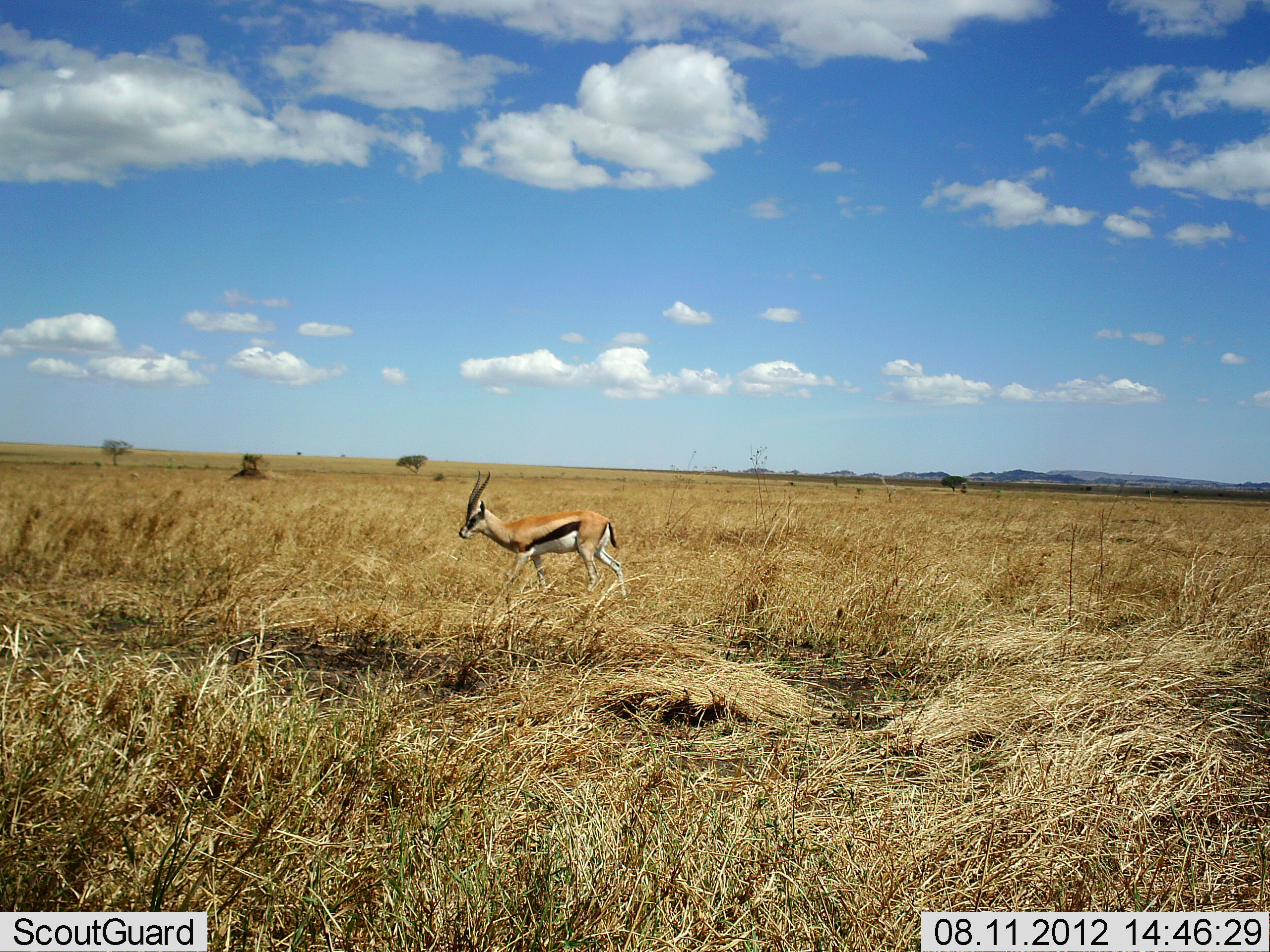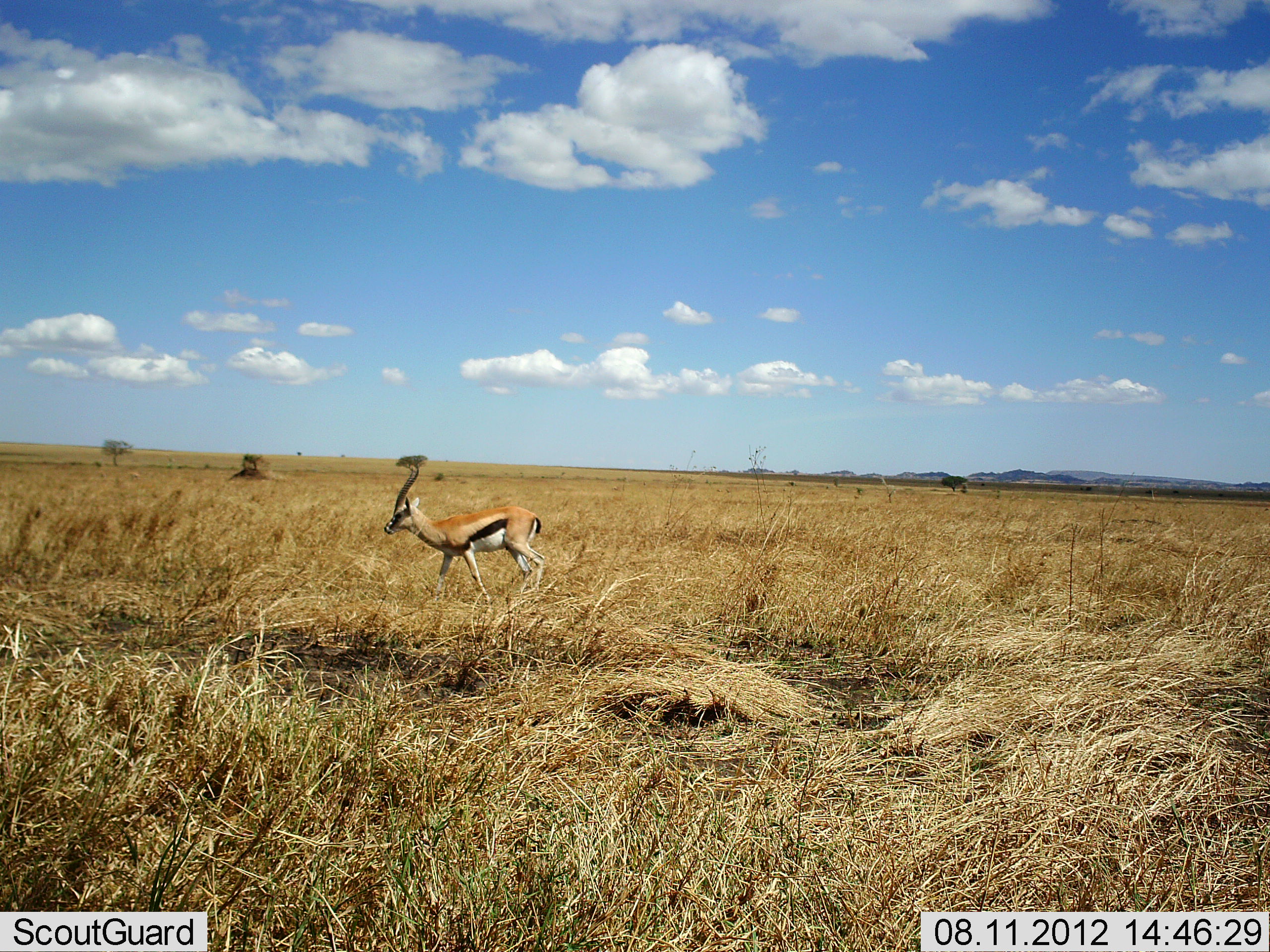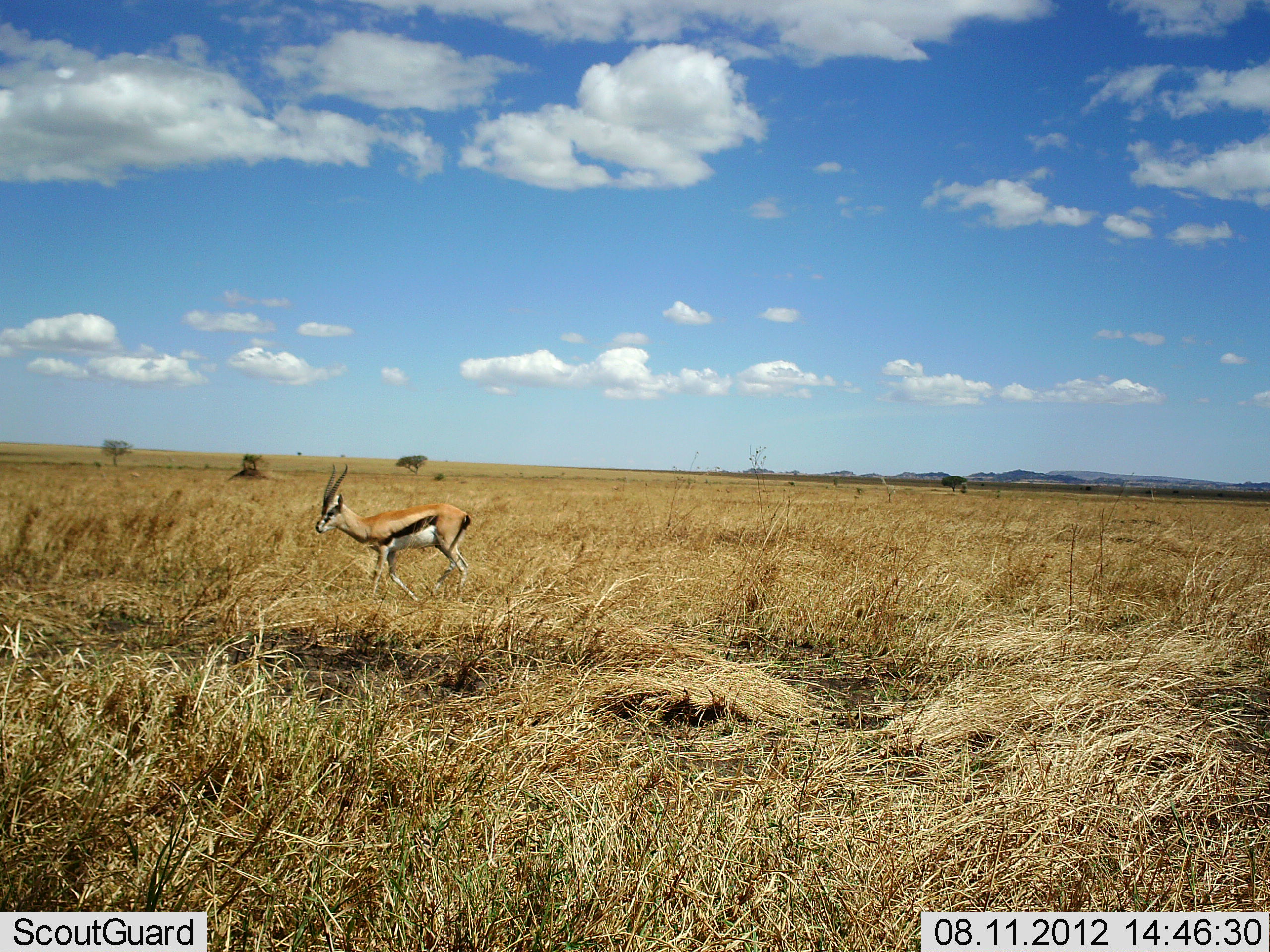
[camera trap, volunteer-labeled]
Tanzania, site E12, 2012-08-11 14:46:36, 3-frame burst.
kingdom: Animalia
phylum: Chordata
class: Mammalia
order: Artiodactyla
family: Bovidae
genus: Eudorcas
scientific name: Eudorcas thomsonii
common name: thomson's gazelle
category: gazellethomsons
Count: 1.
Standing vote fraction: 0%.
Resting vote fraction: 0%.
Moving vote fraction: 100%.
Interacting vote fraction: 0%.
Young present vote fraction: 0%.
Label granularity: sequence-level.